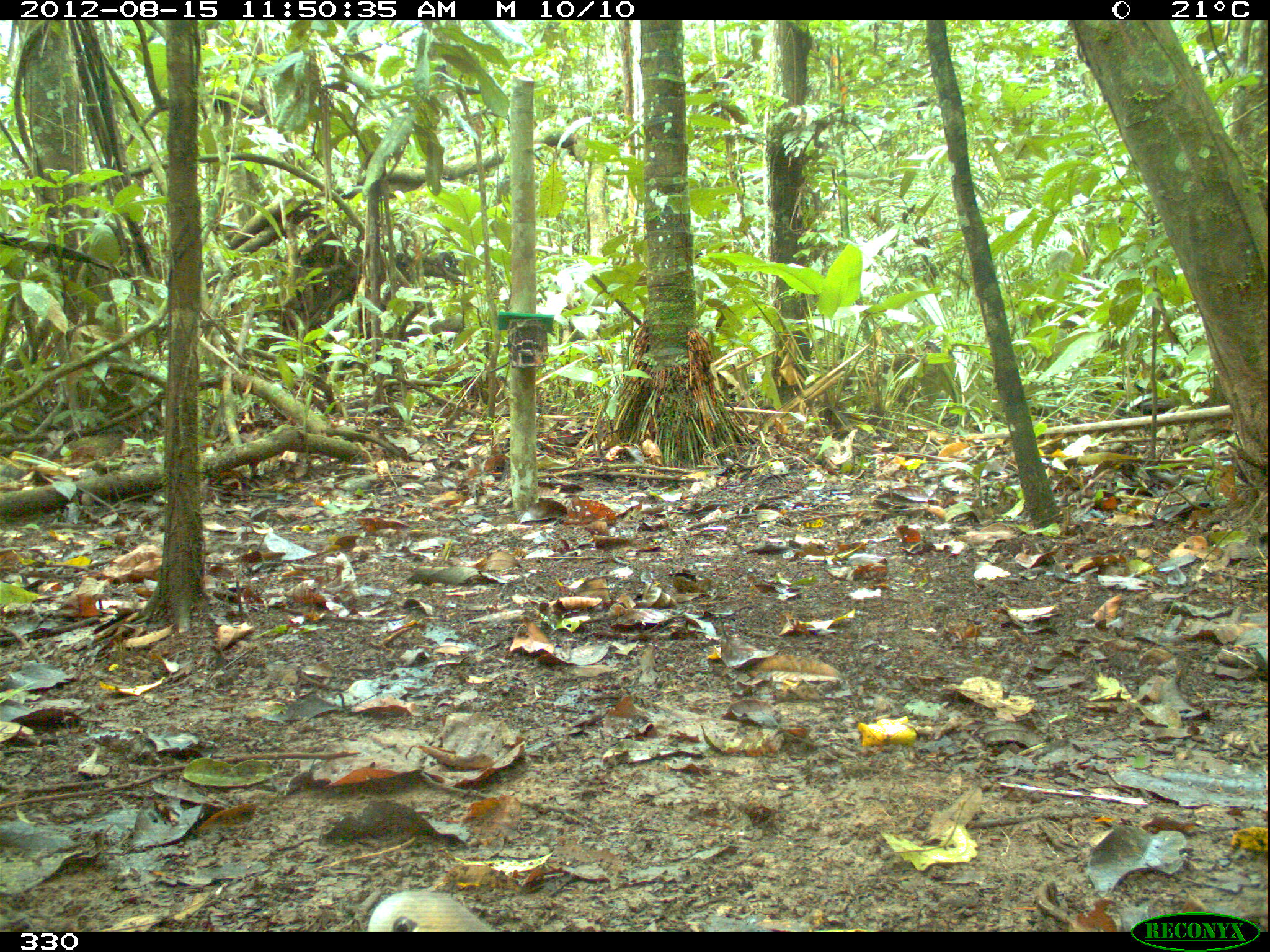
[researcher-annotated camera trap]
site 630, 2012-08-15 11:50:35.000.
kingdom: Animalia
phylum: Chordata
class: Aves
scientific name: Aves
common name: bird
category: unknown bird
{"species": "unknown bird (bird) (Aves)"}